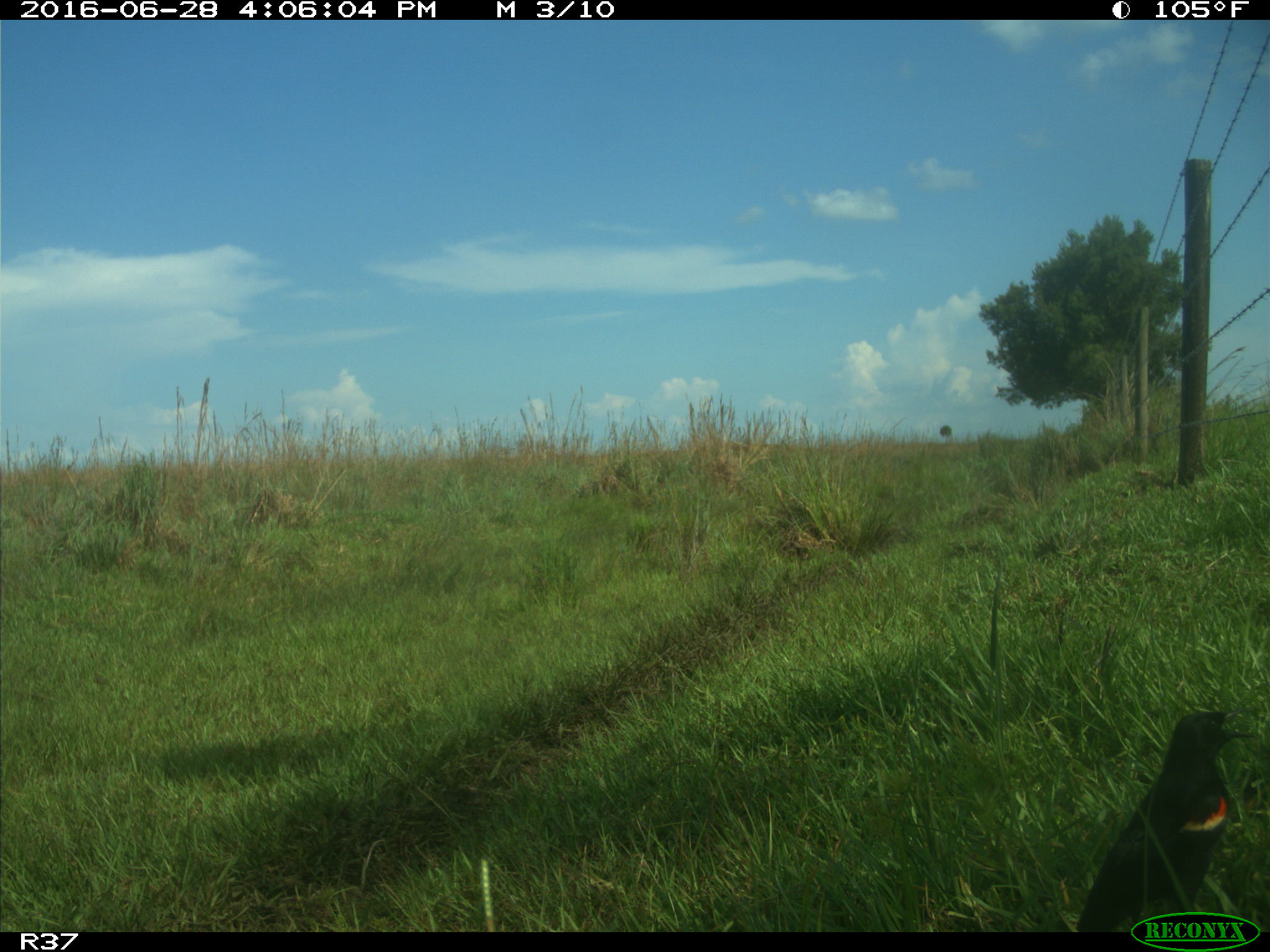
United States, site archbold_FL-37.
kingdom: Animalia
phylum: Chordata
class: Aves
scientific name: Aves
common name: birds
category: unidentified bird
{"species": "unidentified bird (birds) (Aves)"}